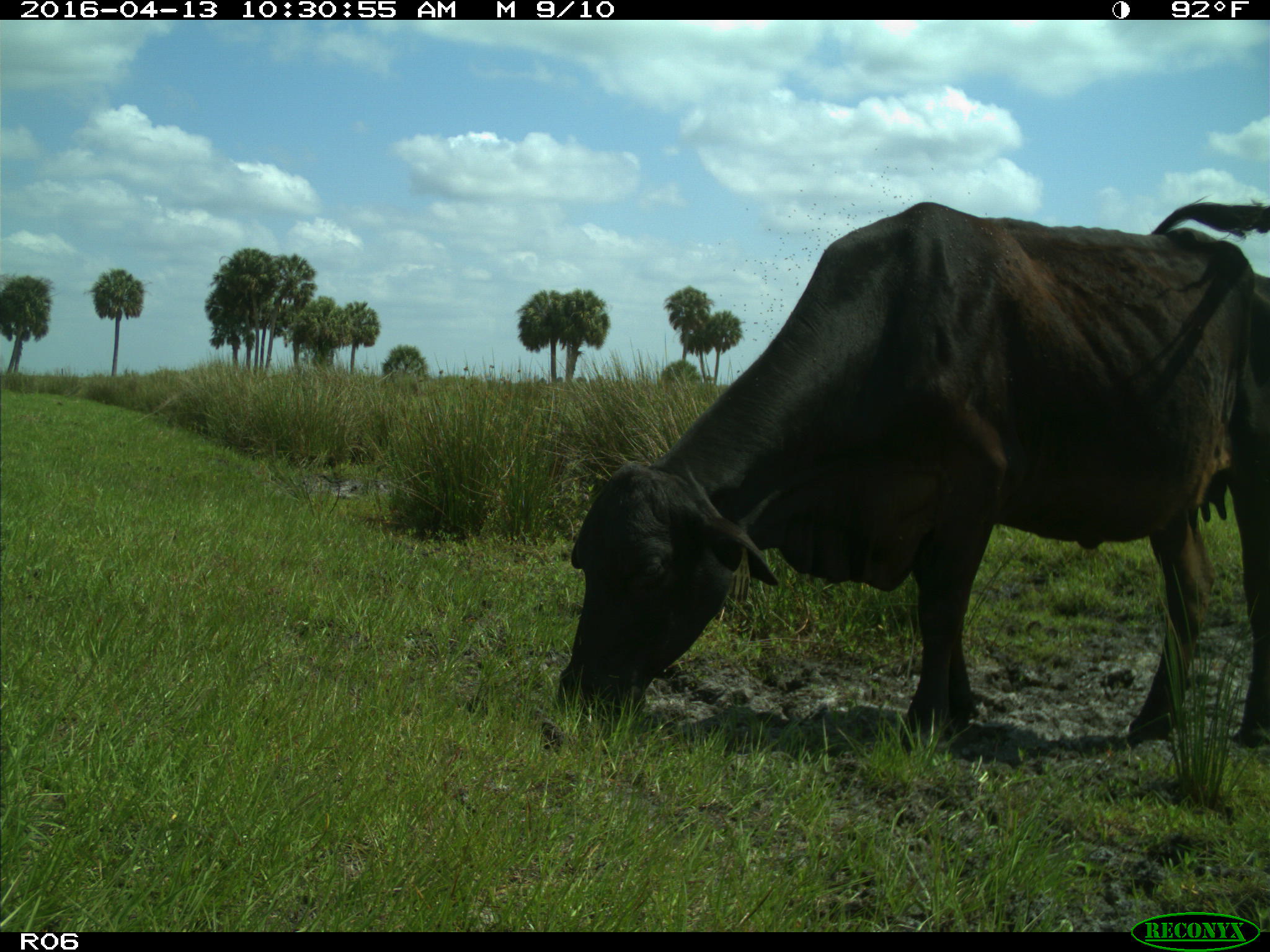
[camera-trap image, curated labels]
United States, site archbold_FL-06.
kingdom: Animalia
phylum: Chordata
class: Mammalia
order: Artiodactyla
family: Bovidae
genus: Bos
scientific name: Bos taurus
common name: domestic cow